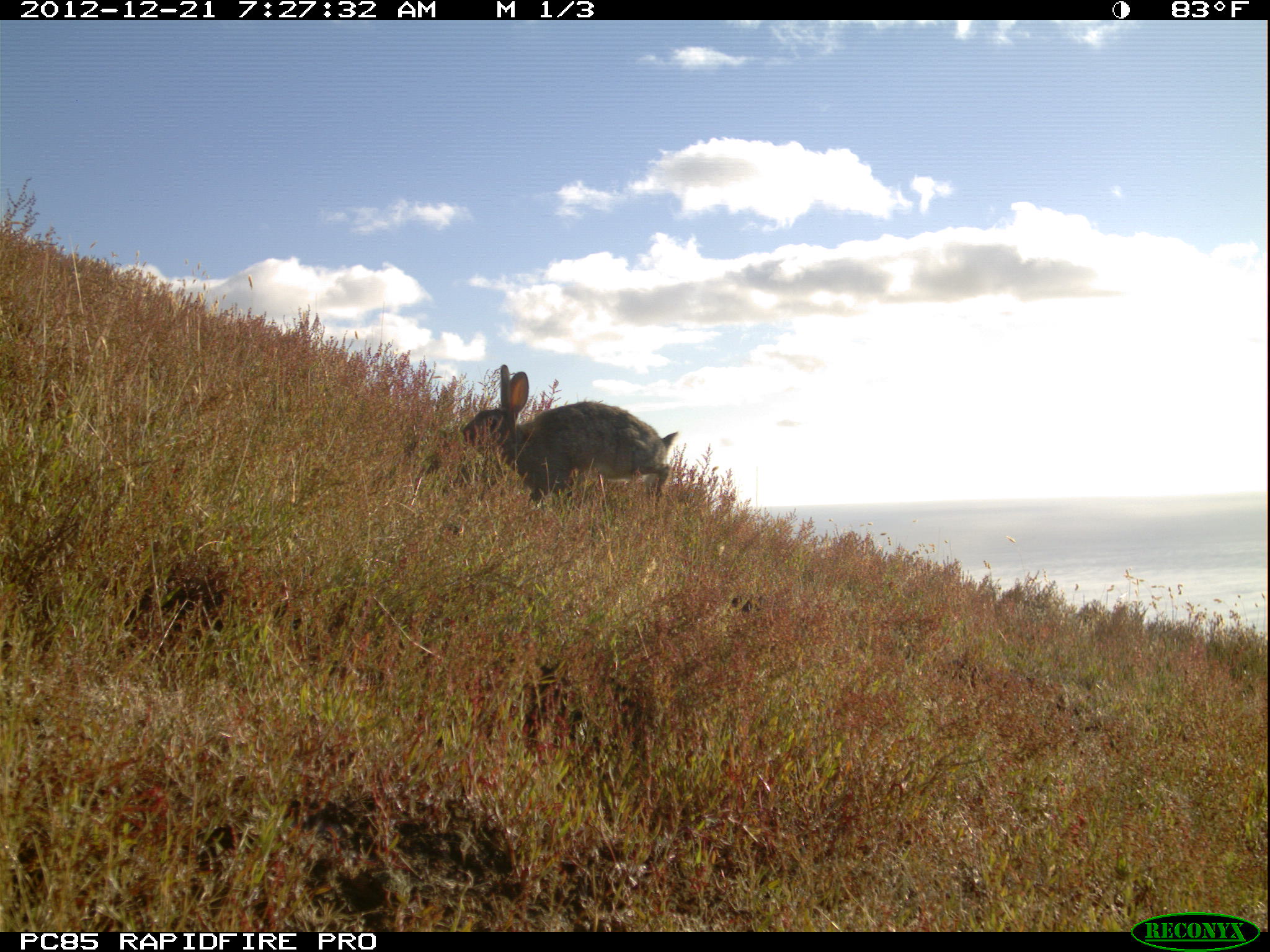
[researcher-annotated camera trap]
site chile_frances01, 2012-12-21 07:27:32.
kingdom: Animalia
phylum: Chordata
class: Mammalia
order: Lagomorpha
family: Leporidae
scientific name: Leporidae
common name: rabbits and hares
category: rabbit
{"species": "rabbit (rabbits and hares) (Leporidae)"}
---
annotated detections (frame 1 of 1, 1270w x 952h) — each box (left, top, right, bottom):
rabbit: (459, 366, 685, 515)